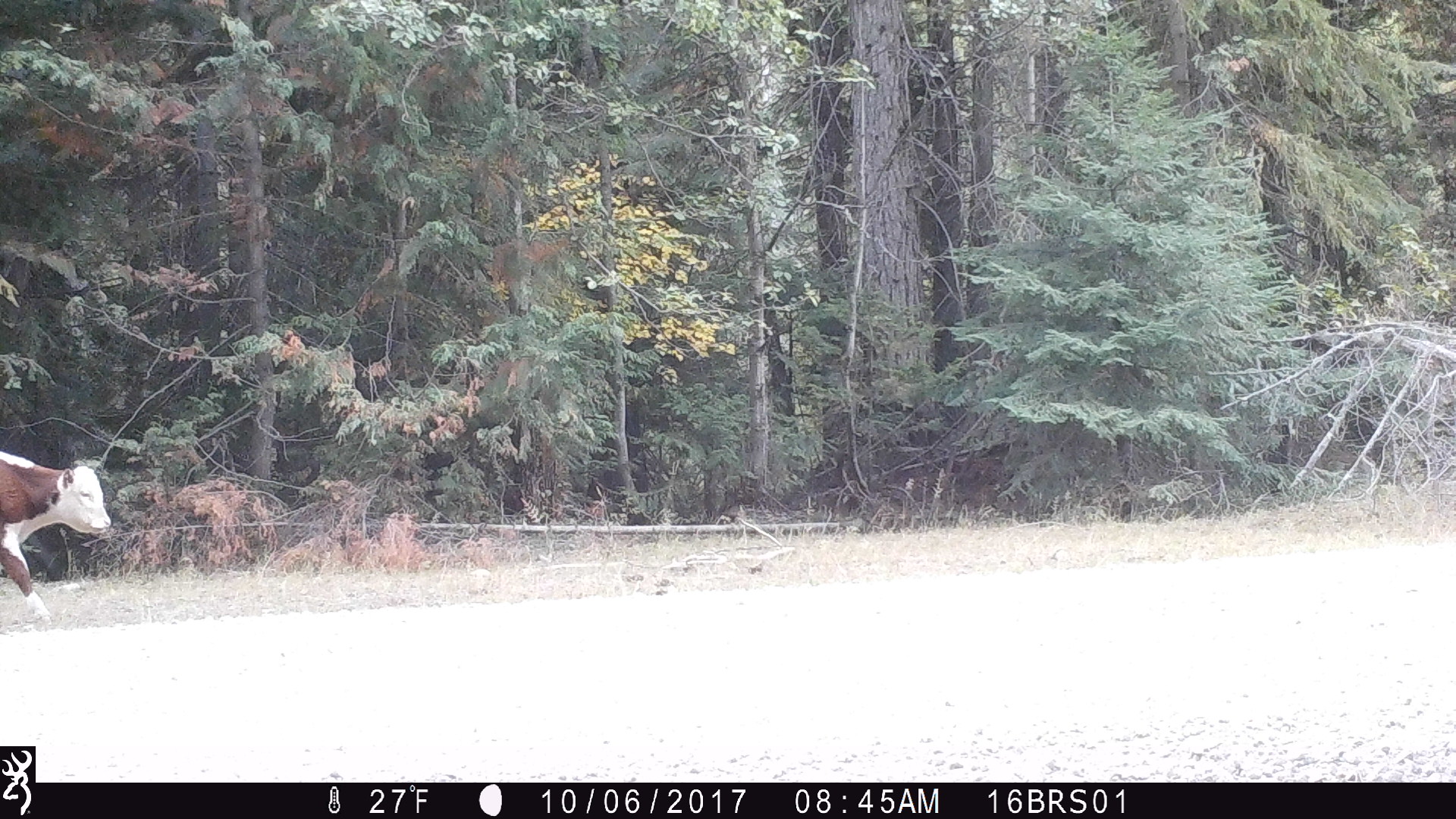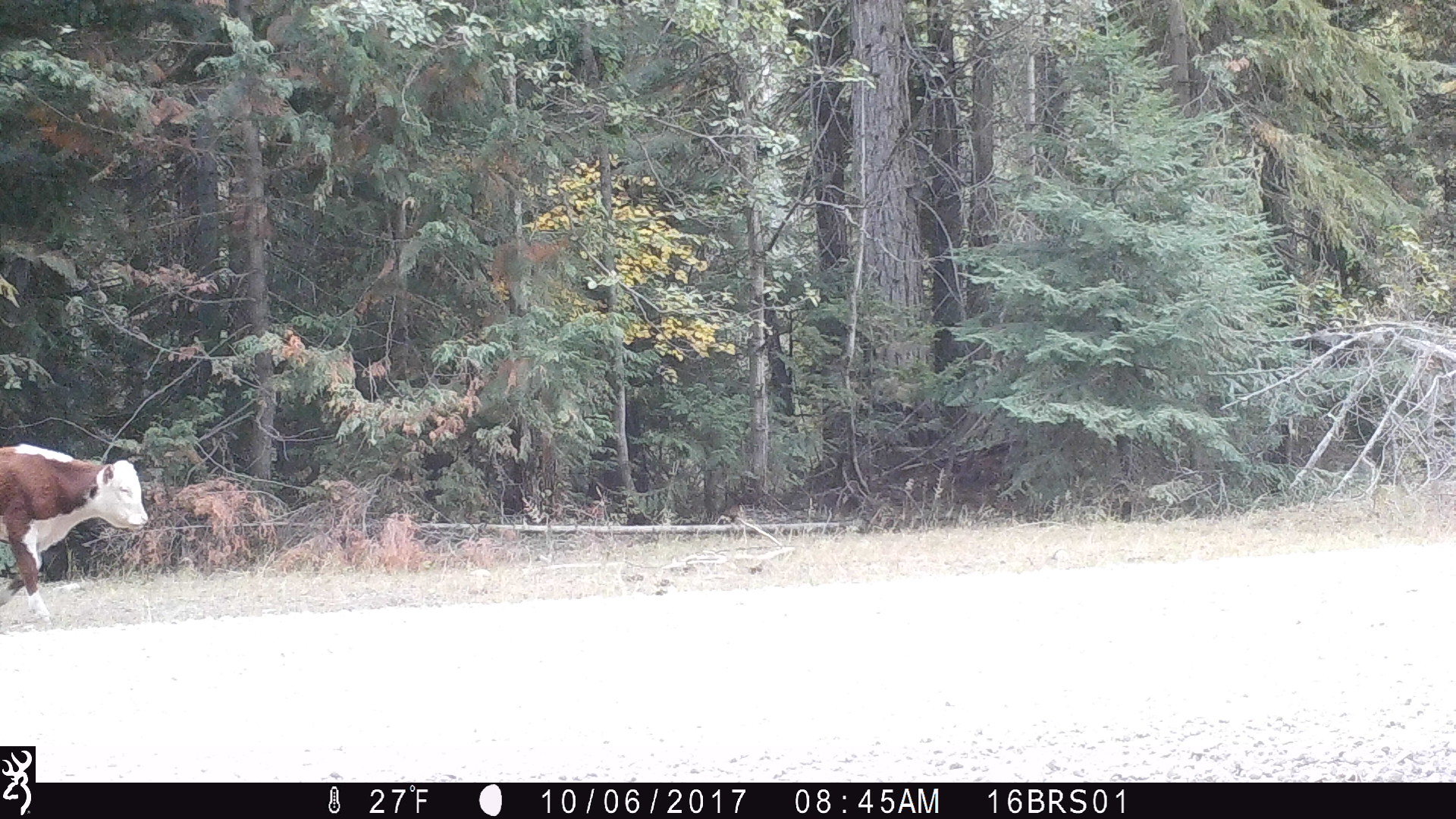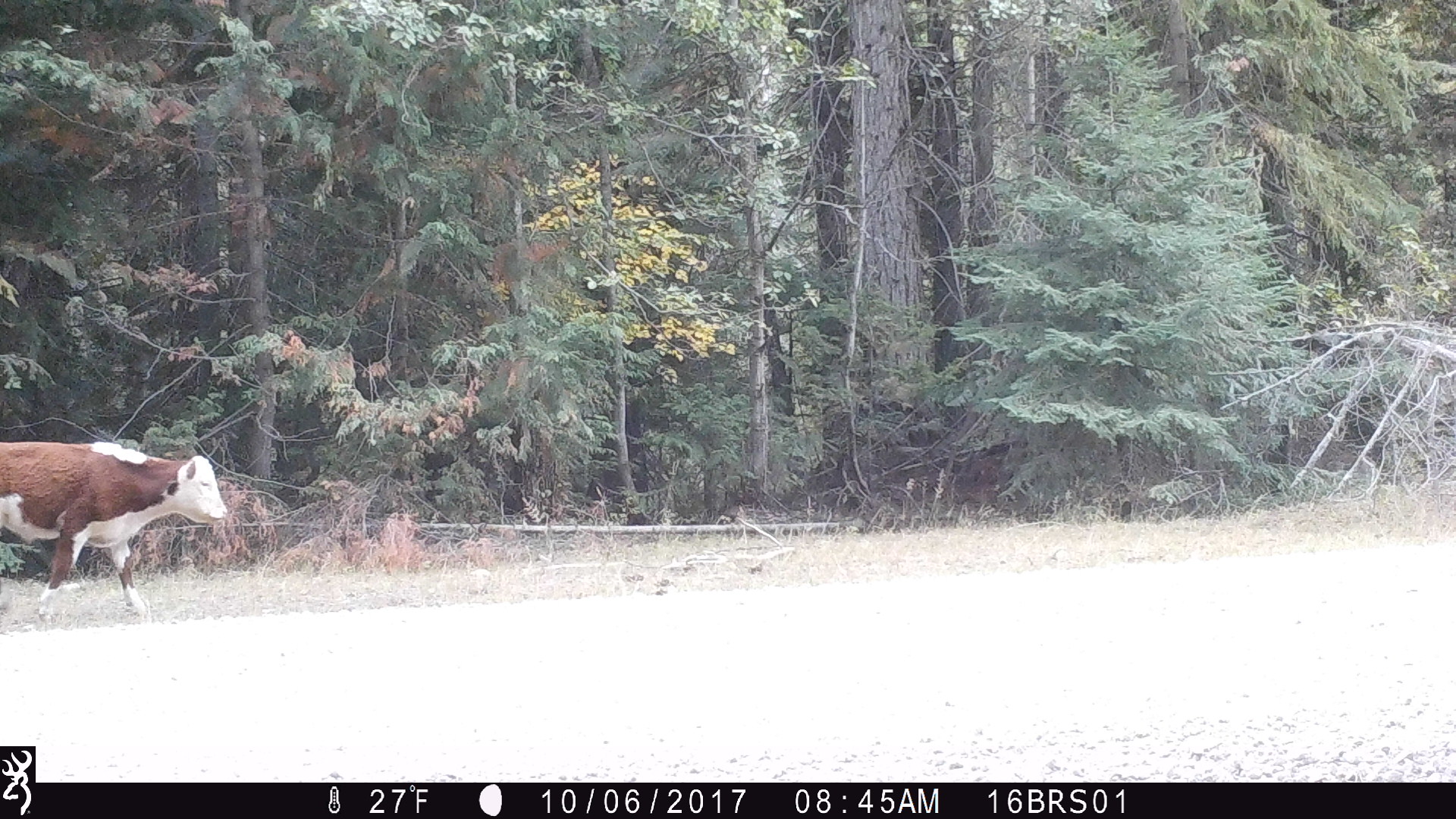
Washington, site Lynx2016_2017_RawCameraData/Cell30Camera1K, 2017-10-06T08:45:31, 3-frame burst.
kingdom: Animalia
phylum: Chordata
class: Mammalia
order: Artiodactyla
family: Bovidae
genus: Bos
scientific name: Bos taurus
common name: domestic cattle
Domestic cattle (Bos taurus). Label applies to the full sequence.